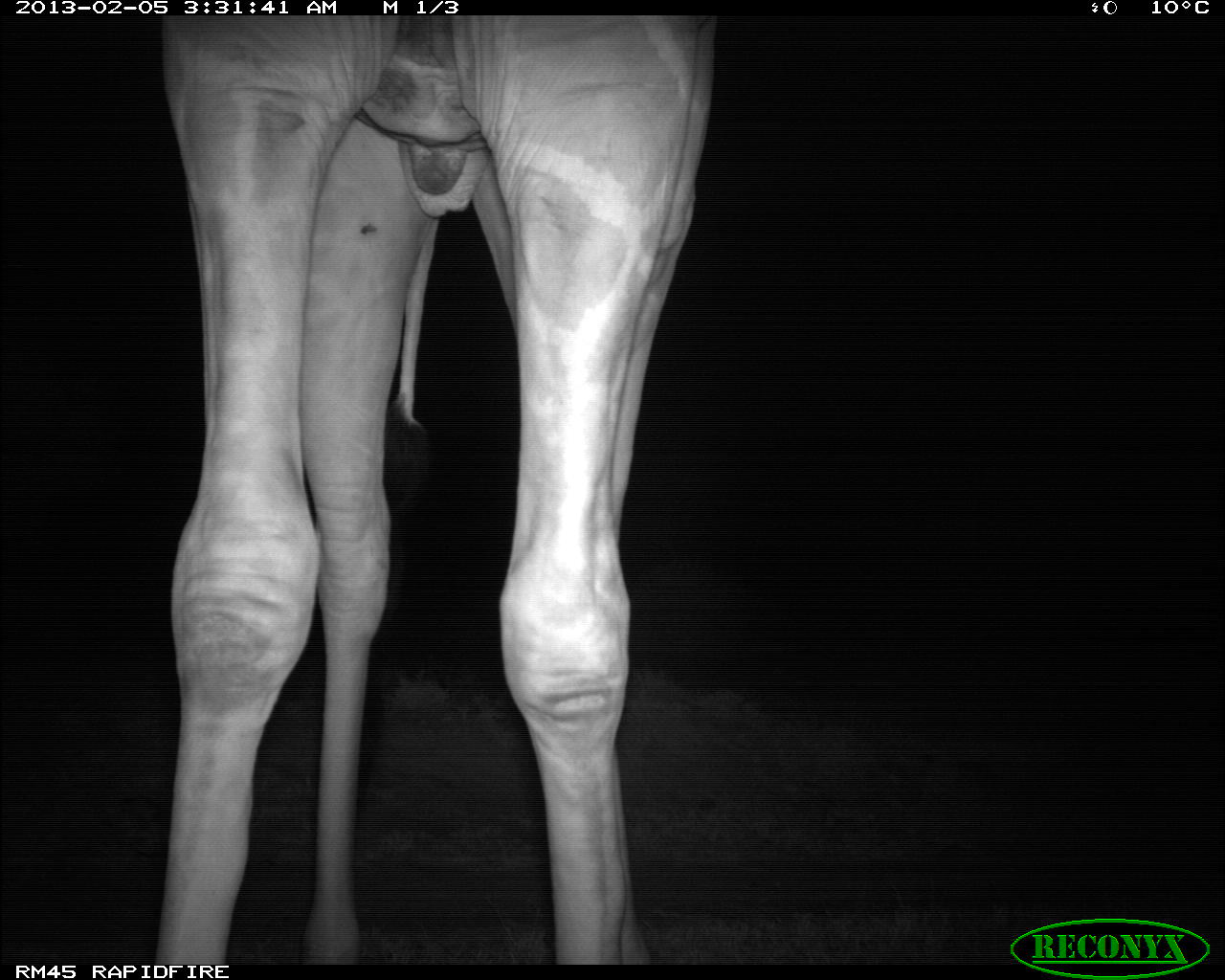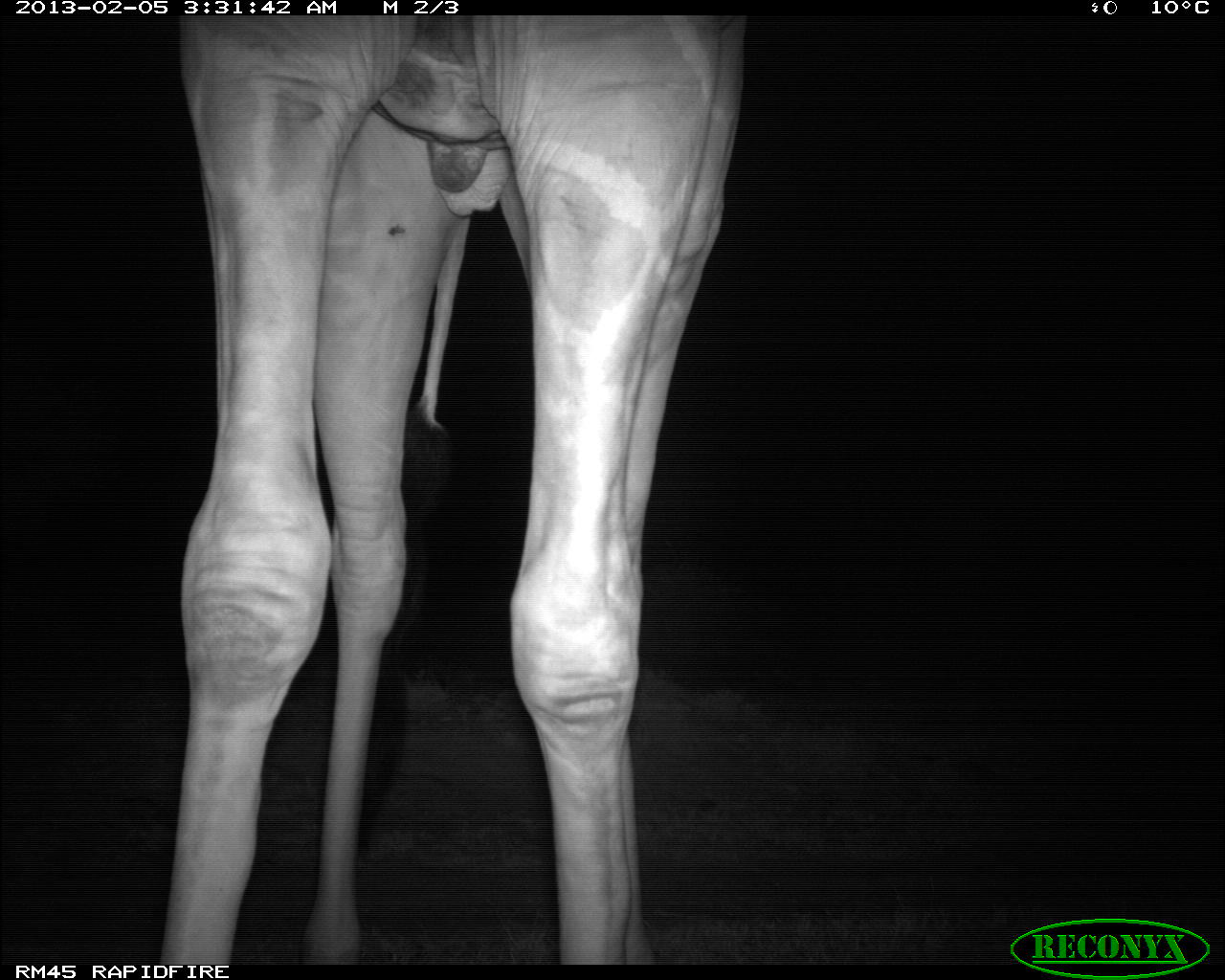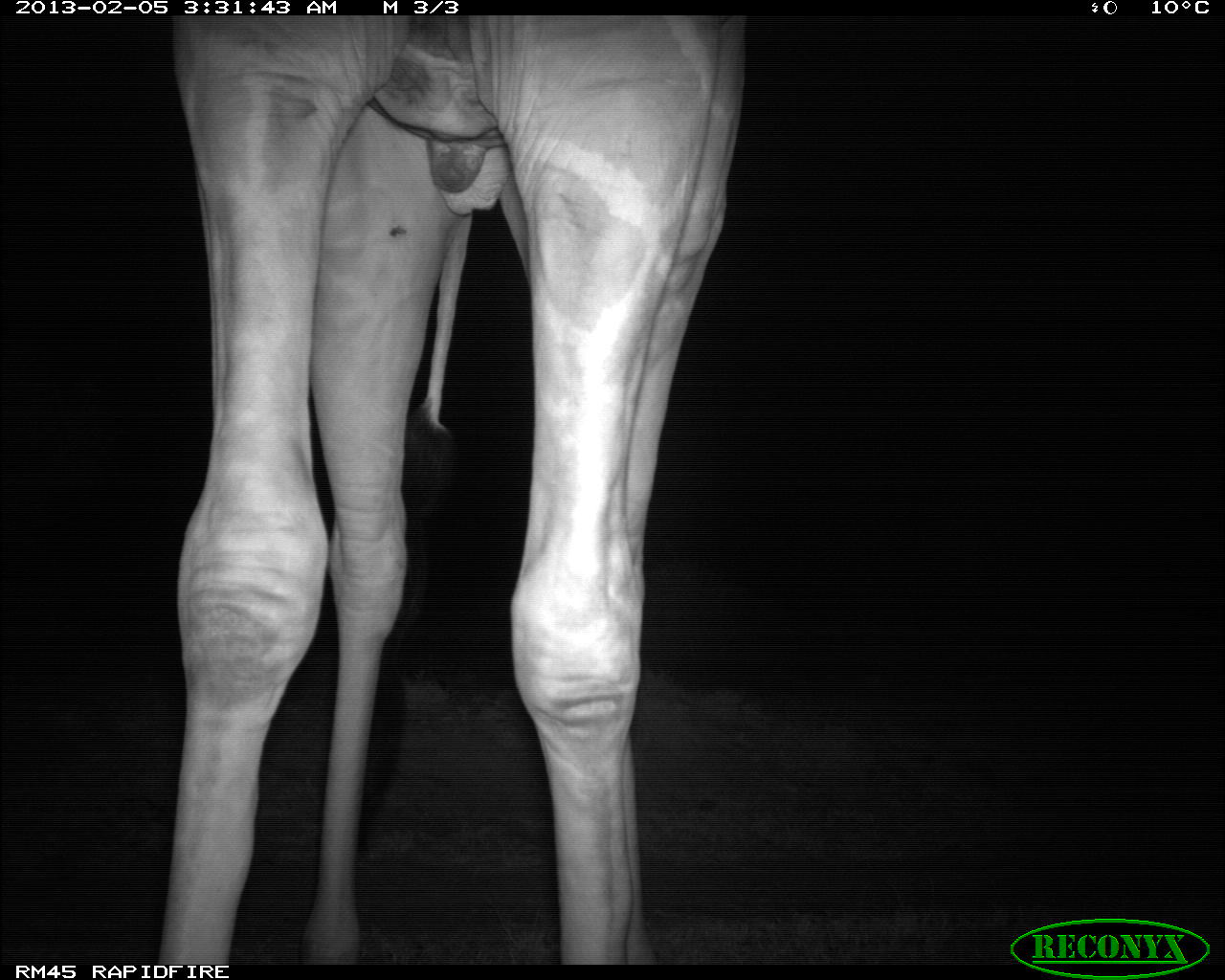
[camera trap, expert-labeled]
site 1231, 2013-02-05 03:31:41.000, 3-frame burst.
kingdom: Animalia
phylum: Chordata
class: Mammalia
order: Artiodactyla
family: Giraffidae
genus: Giraffa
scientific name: Giraffa camelopardalis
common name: giraffe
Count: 1.